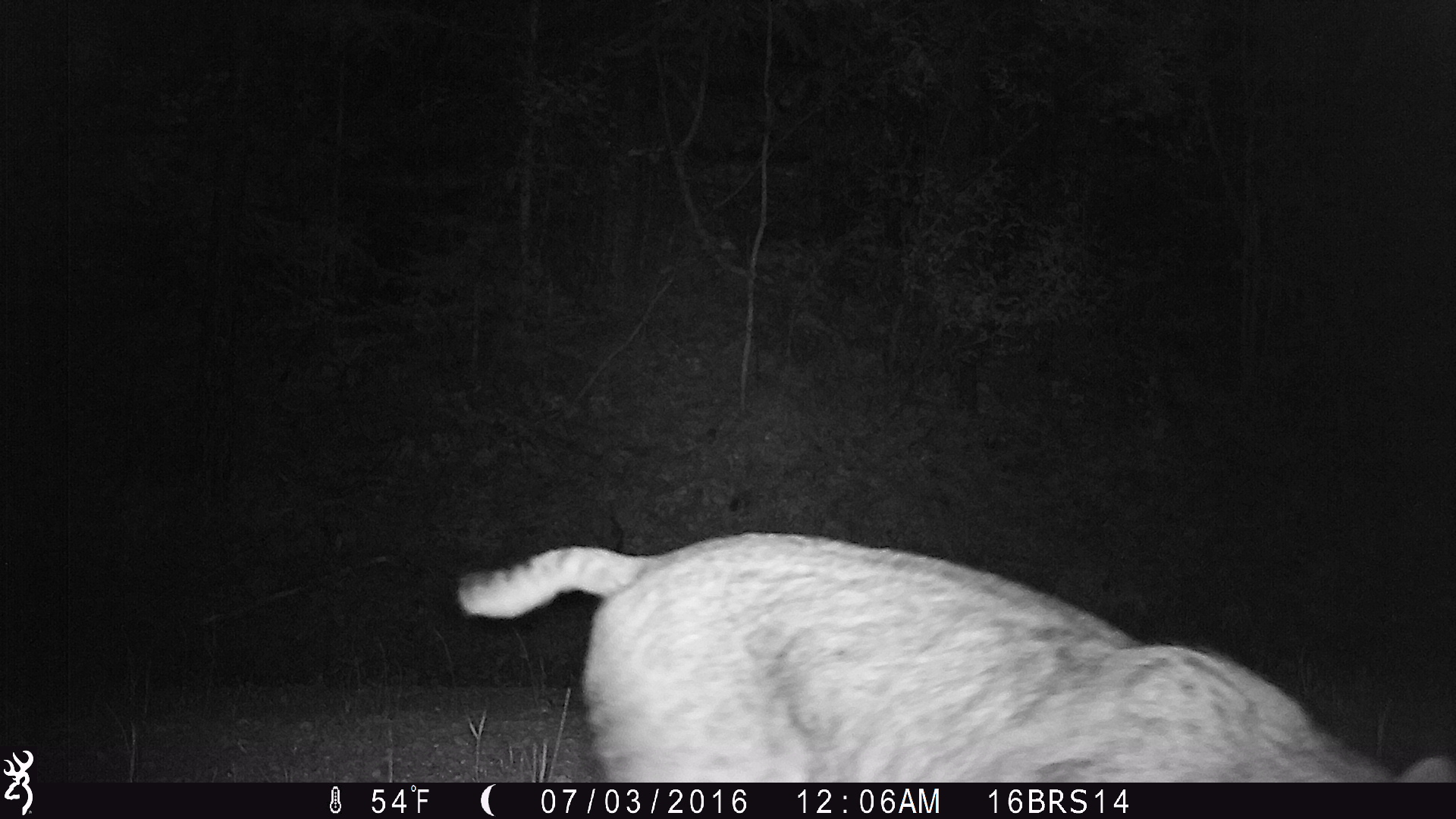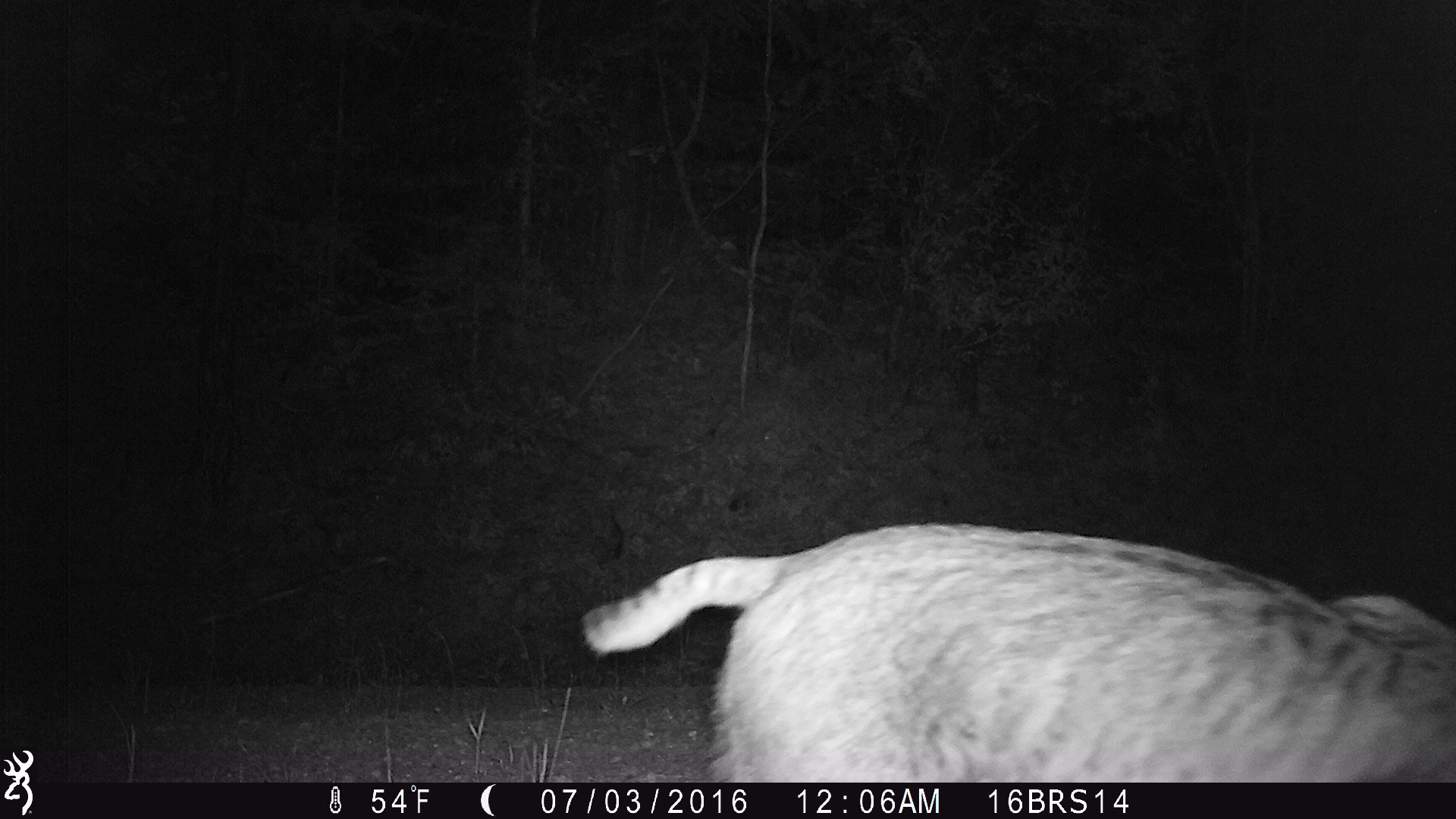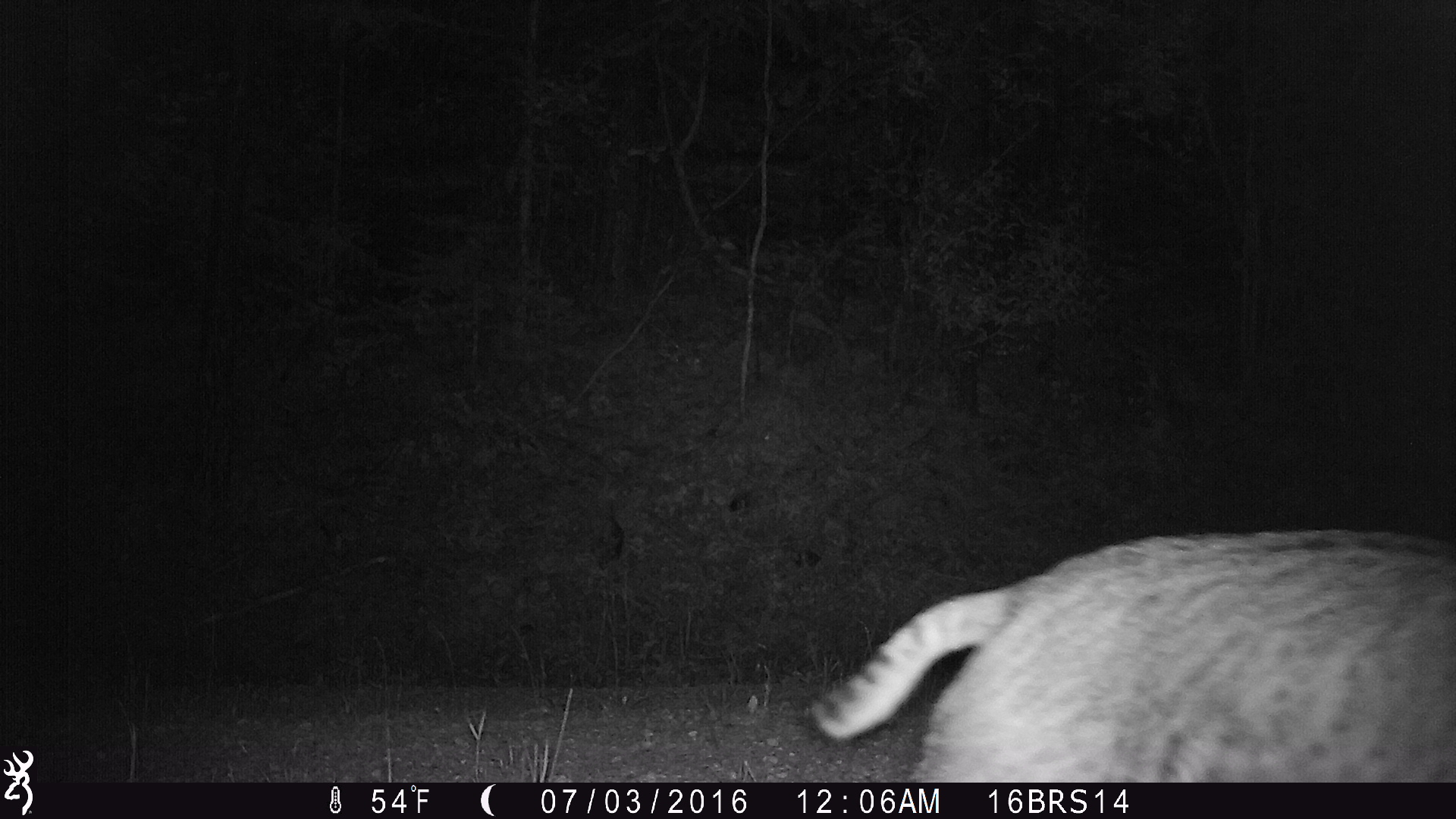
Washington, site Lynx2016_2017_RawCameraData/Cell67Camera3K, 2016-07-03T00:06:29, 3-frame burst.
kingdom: Animalia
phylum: Chordata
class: Mammalia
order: Carnivora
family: Felidae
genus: Lynx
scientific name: Lynx rufus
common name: bobcat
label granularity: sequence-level